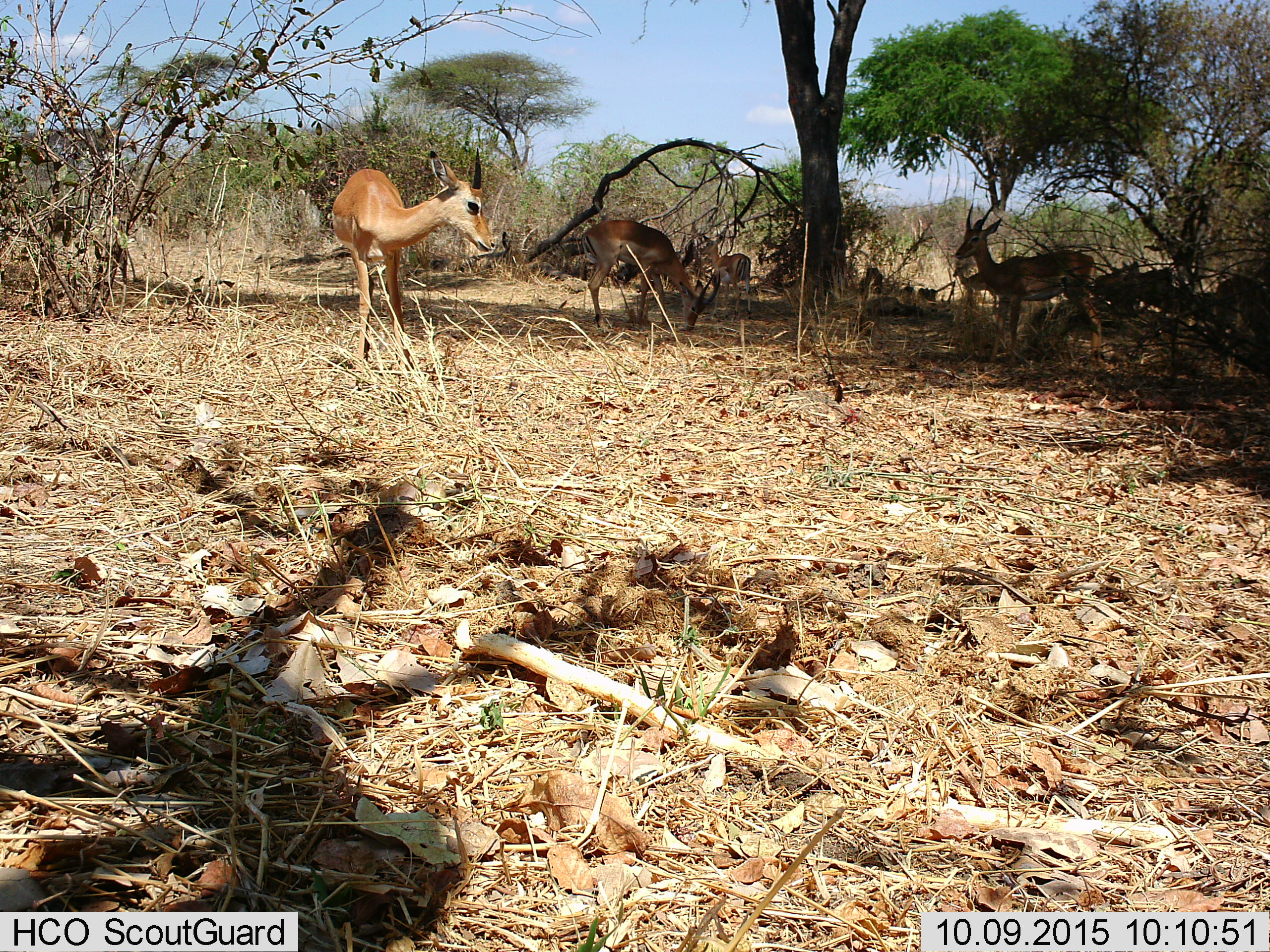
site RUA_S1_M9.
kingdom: Animalia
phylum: Chordata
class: Mammalia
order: Artiodactyla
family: Bovidae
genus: Aepyceros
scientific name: Aepyceros melampus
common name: impala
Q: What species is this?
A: Impala (Aepyceros melampus).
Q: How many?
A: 5.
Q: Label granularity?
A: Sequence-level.